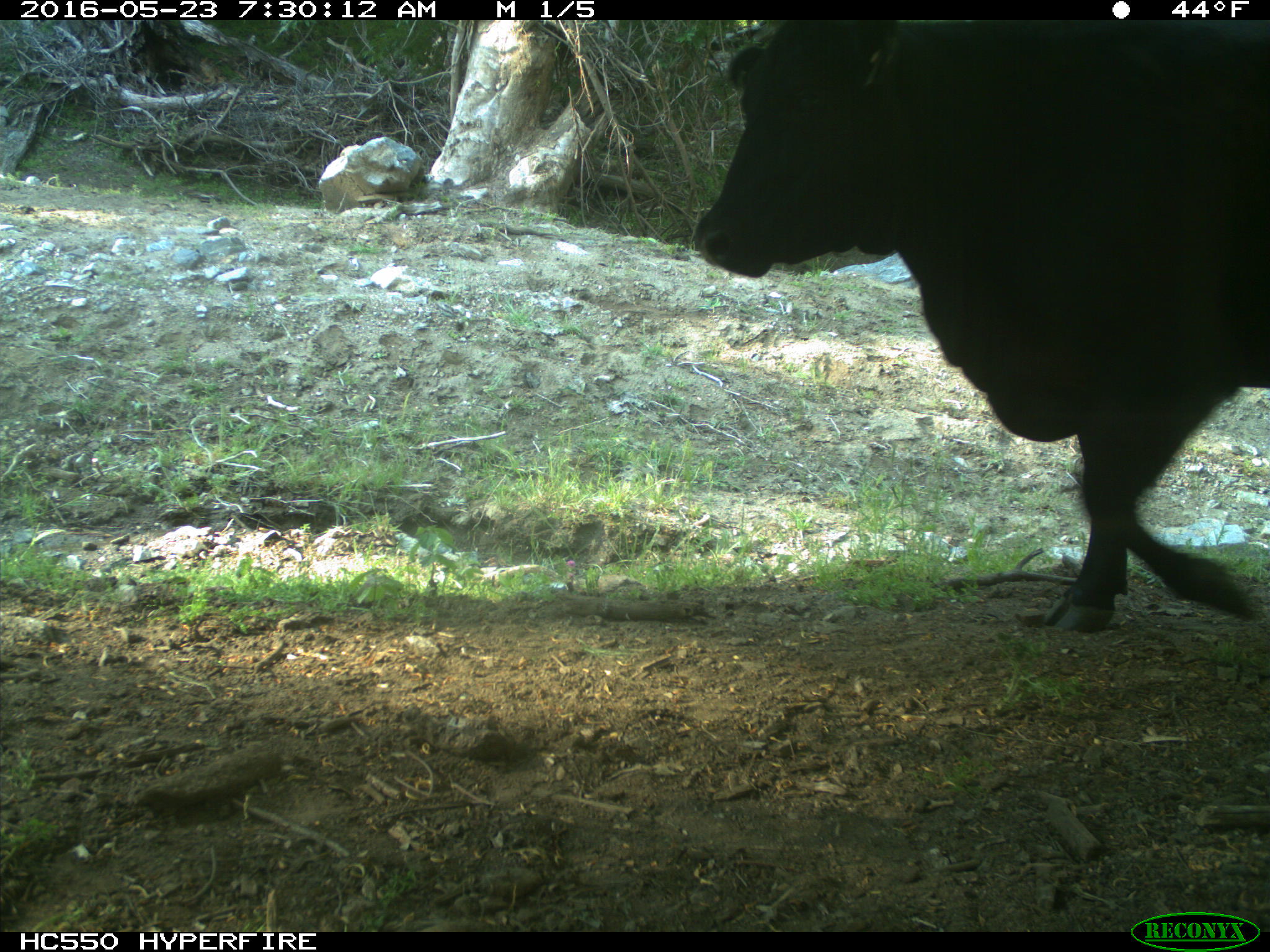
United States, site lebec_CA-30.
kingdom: Animalia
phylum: Chordata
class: Mammalia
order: Artiodactyla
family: Bovidae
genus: Bos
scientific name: Bos taurus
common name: domestic cow